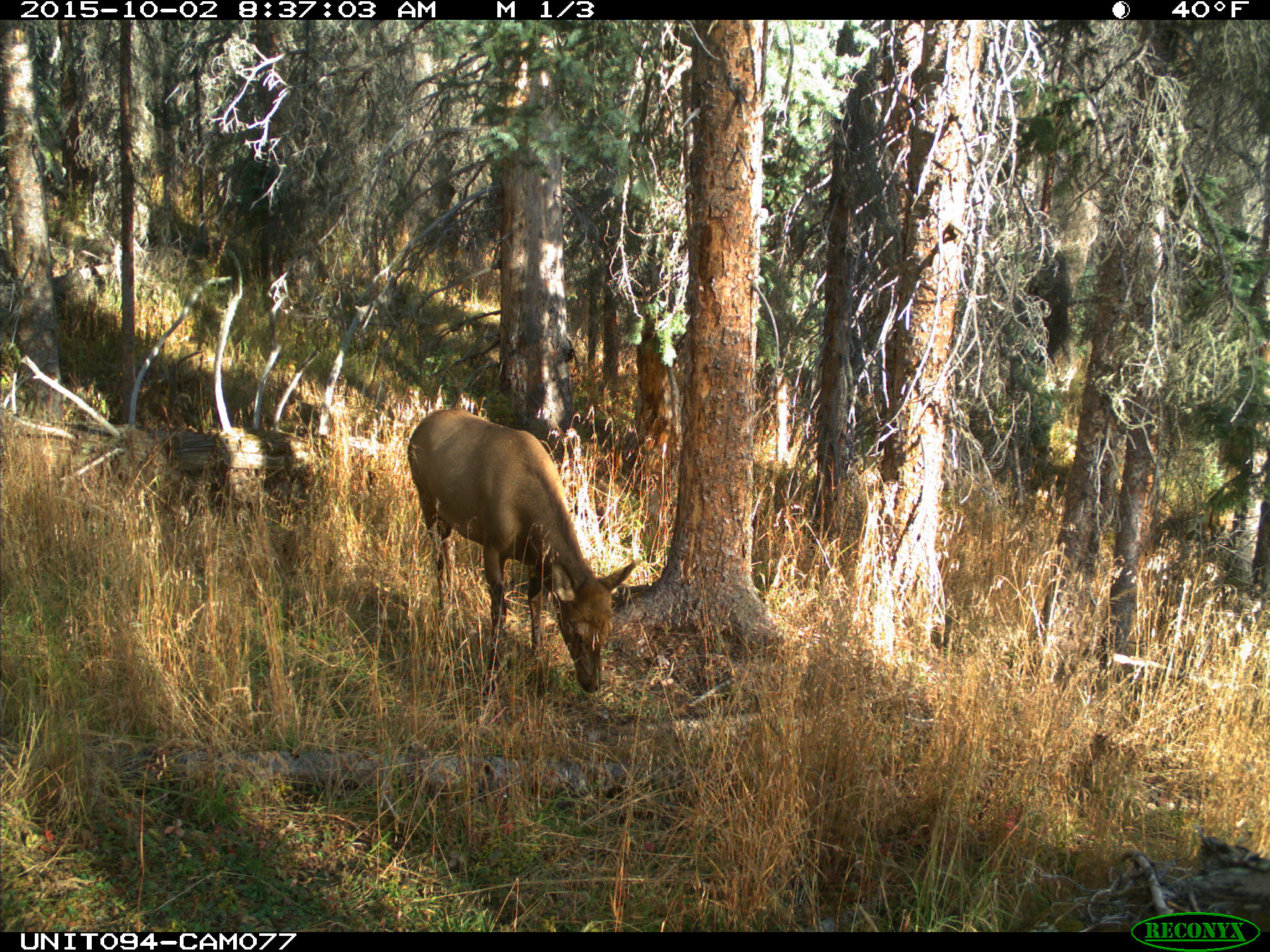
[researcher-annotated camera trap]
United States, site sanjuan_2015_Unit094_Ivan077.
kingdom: Animalia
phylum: Chordata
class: Mammalia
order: Artiodactyla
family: Cervidae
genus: Cervus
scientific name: Cervus elaphus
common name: red deer